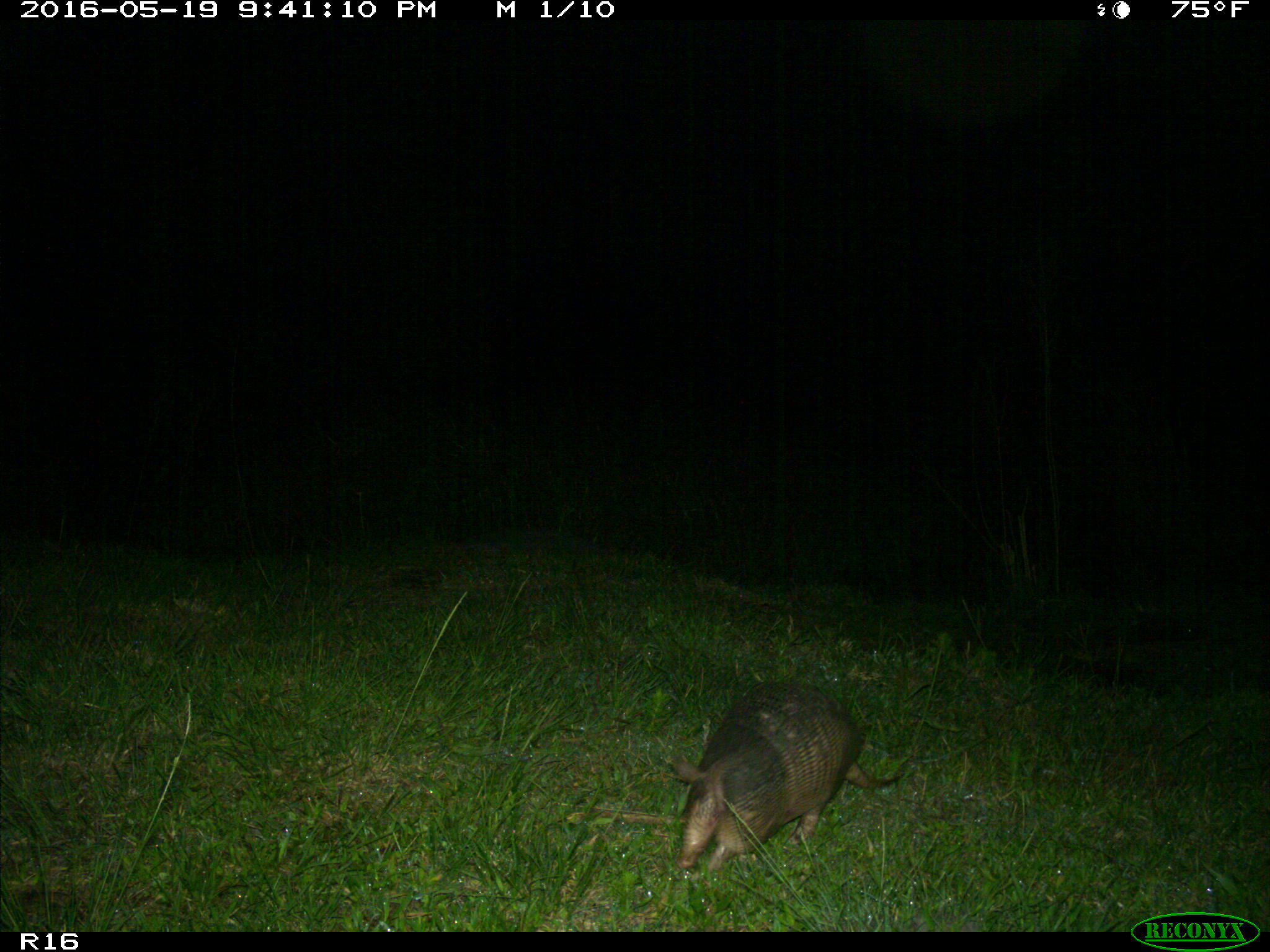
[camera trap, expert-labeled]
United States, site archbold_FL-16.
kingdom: Animalia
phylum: Chordata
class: Mammalia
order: Cingulata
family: Dasypodidae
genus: Dasypus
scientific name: Dasypus novemcinctus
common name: nine-banded armadillo